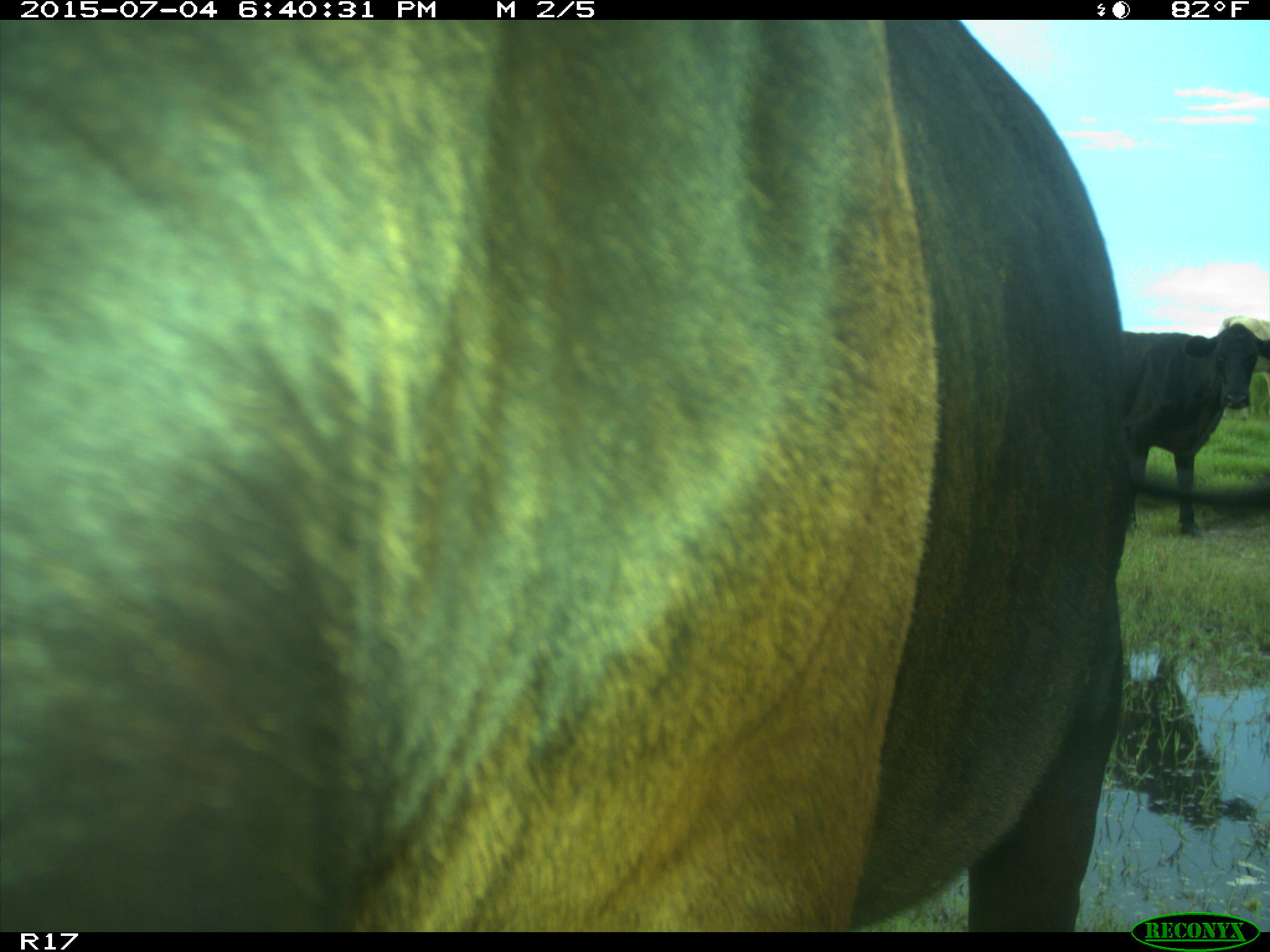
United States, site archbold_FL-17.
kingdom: Animalia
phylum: Chordata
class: Mammalia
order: Artiodactyla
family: Bovidae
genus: Bos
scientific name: Bos taurus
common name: domestic cow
Bos taurus (domestic cow).